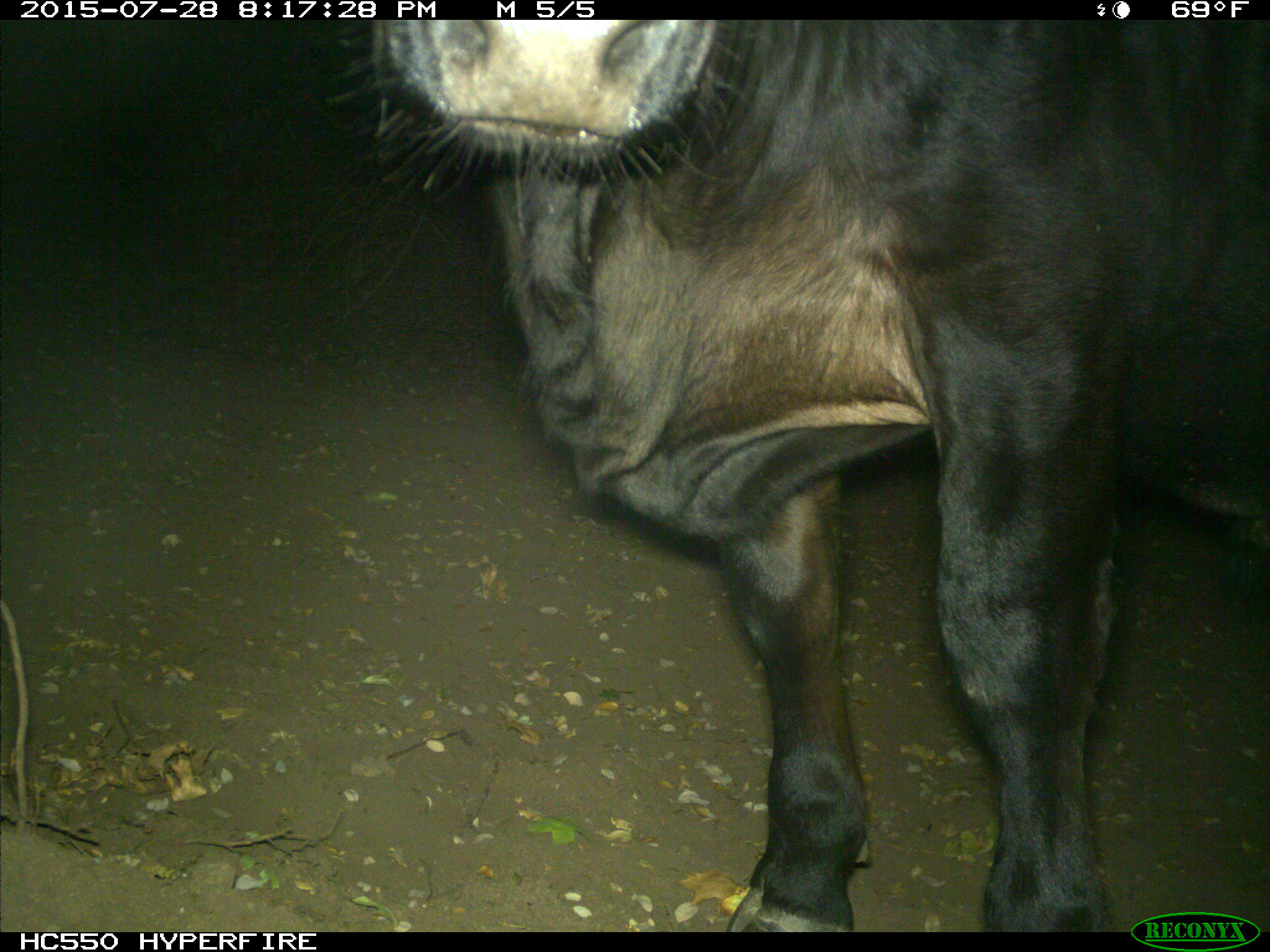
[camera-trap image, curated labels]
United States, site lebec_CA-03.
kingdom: Animalia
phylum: Chordata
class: Mammalia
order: Artiodactyla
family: Bovidae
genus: Bos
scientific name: Bos taurus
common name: domestic cow